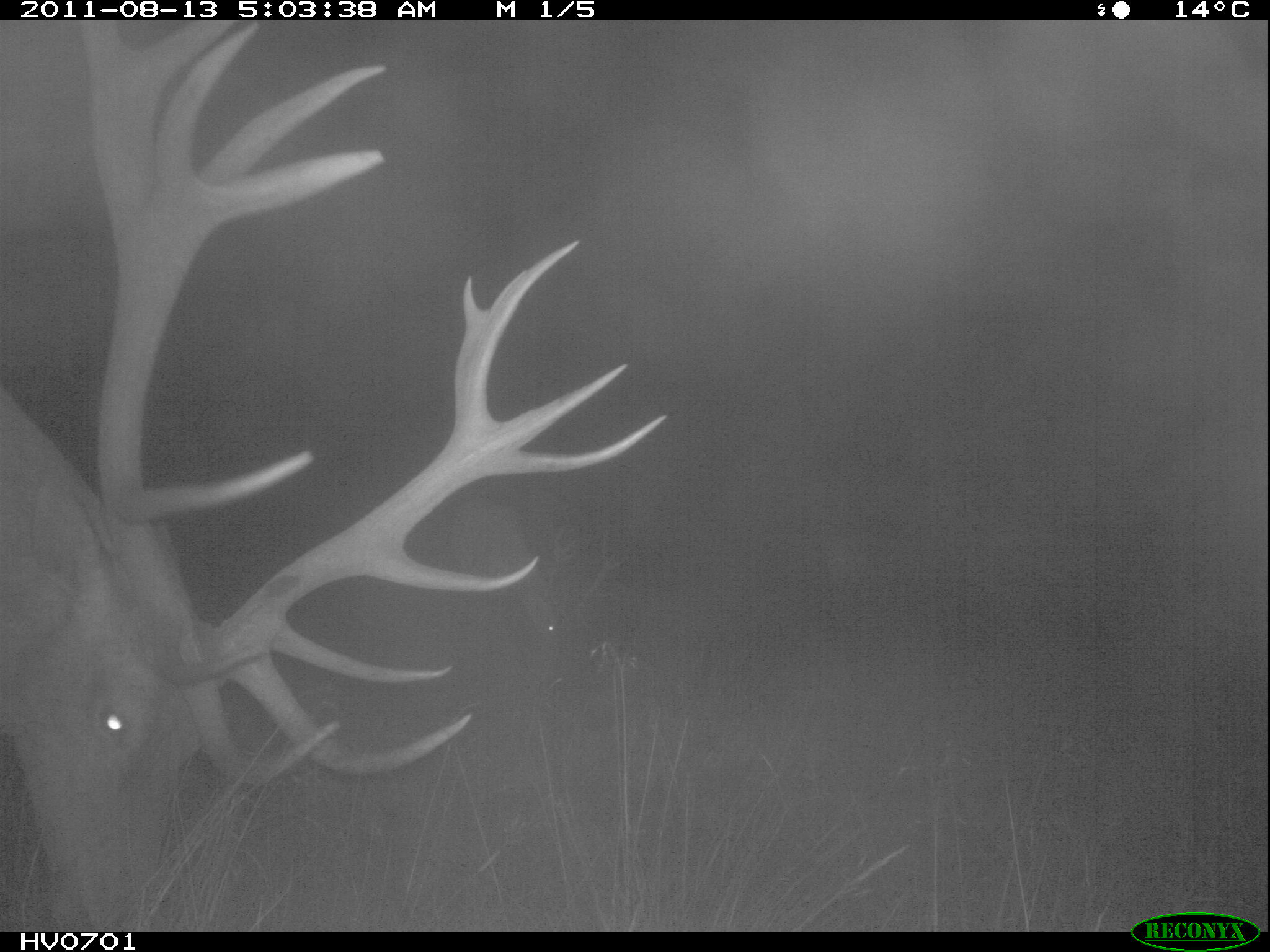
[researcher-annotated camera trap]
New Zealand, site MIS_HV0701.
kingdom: Animalia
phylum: Chordata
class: Mammalia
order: Artiodactyla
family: Cervidae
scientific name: Cervidae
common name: deer